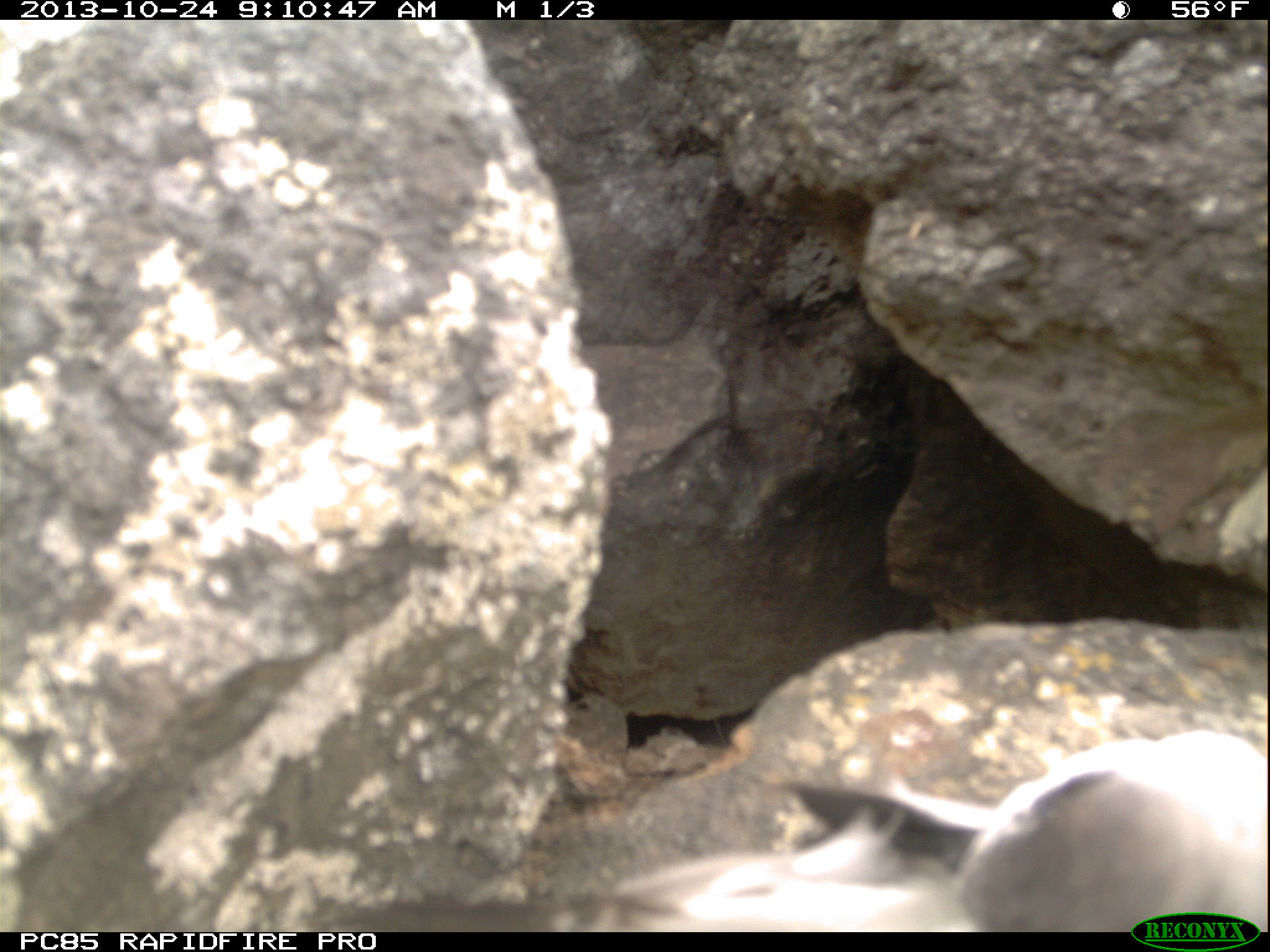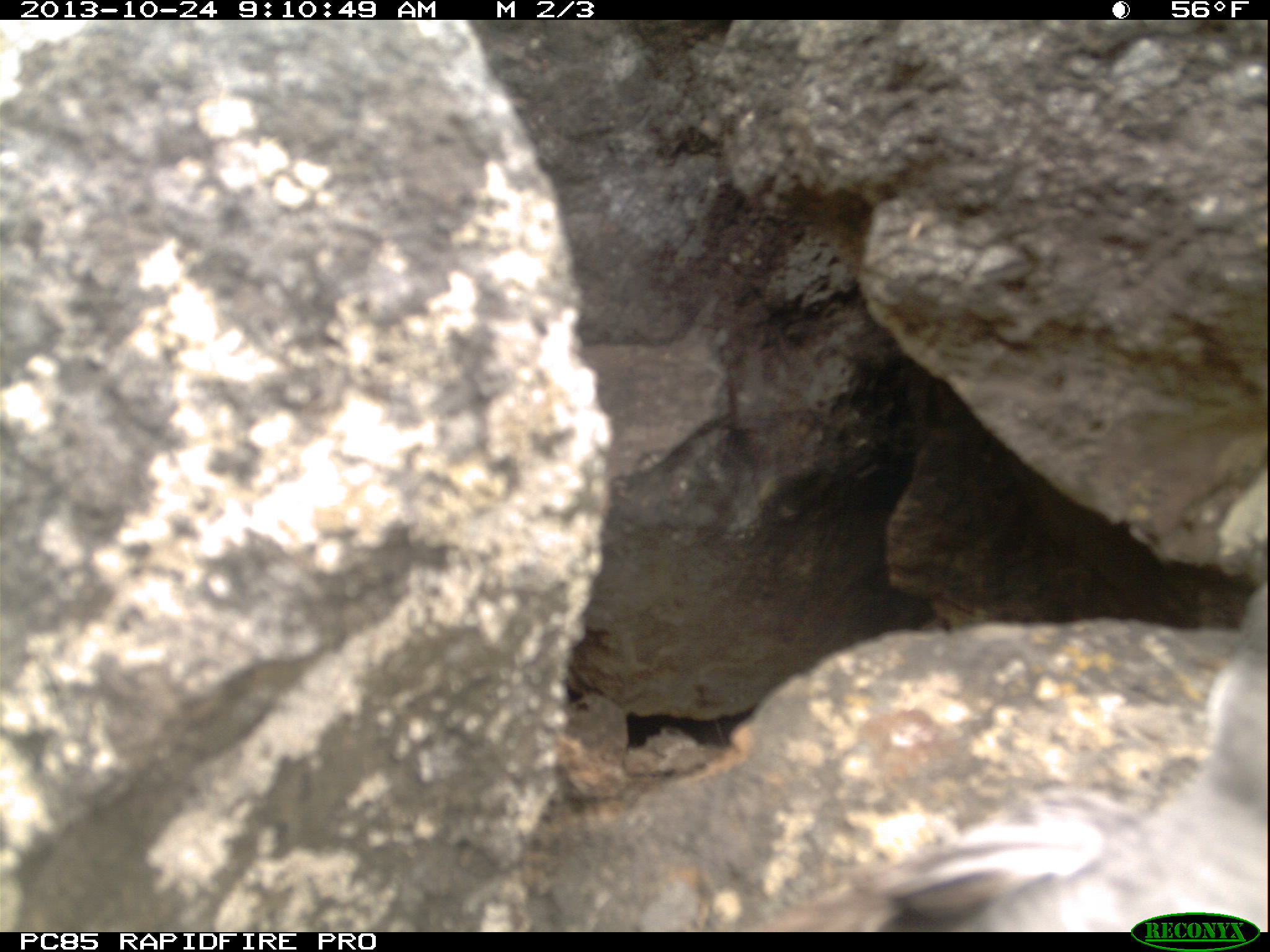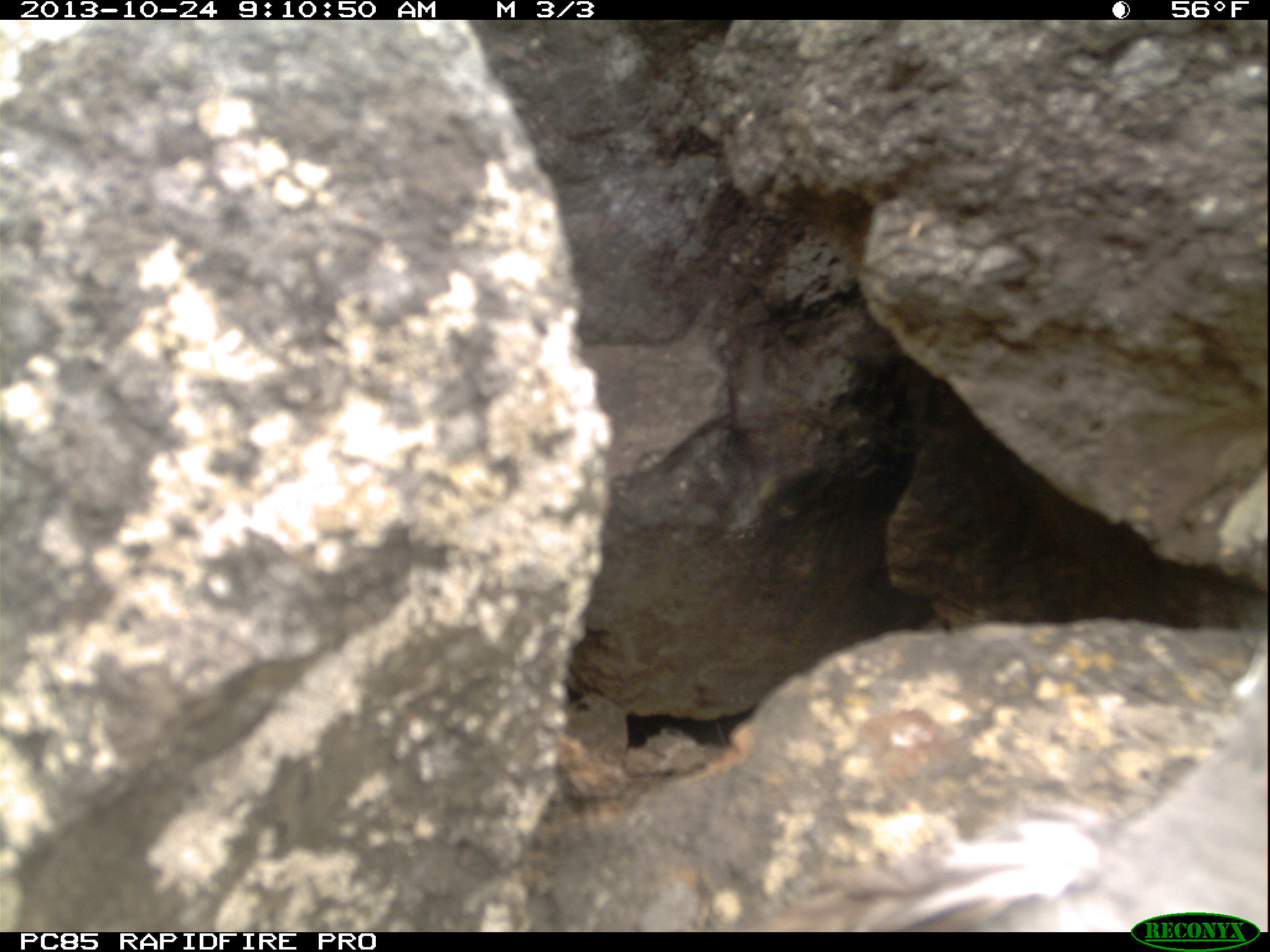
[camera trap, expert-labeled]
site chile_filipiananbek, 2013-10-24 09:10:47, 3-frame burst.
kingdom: Animalia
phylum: Chordata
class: Aves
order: Procellariiformes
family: Procellariidae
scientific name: Procellariidae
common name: petrel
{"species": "petrel (Procellariidae)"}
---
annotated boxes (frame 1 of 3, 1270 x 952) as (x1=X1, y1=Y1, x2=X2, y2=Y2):
petrel: (x1=326, y1=732, x2=1269, y2=930)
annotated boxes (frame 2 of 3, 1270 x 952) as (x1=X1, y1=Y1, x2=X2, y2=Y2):
petrel: (x1=700, y1=568, x2=1270, y2=917)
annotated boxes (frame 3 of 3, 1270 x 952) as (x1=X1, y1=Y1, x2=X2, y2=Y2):
petrel: (x1=721, y1=625, x2=1270, y2=913)